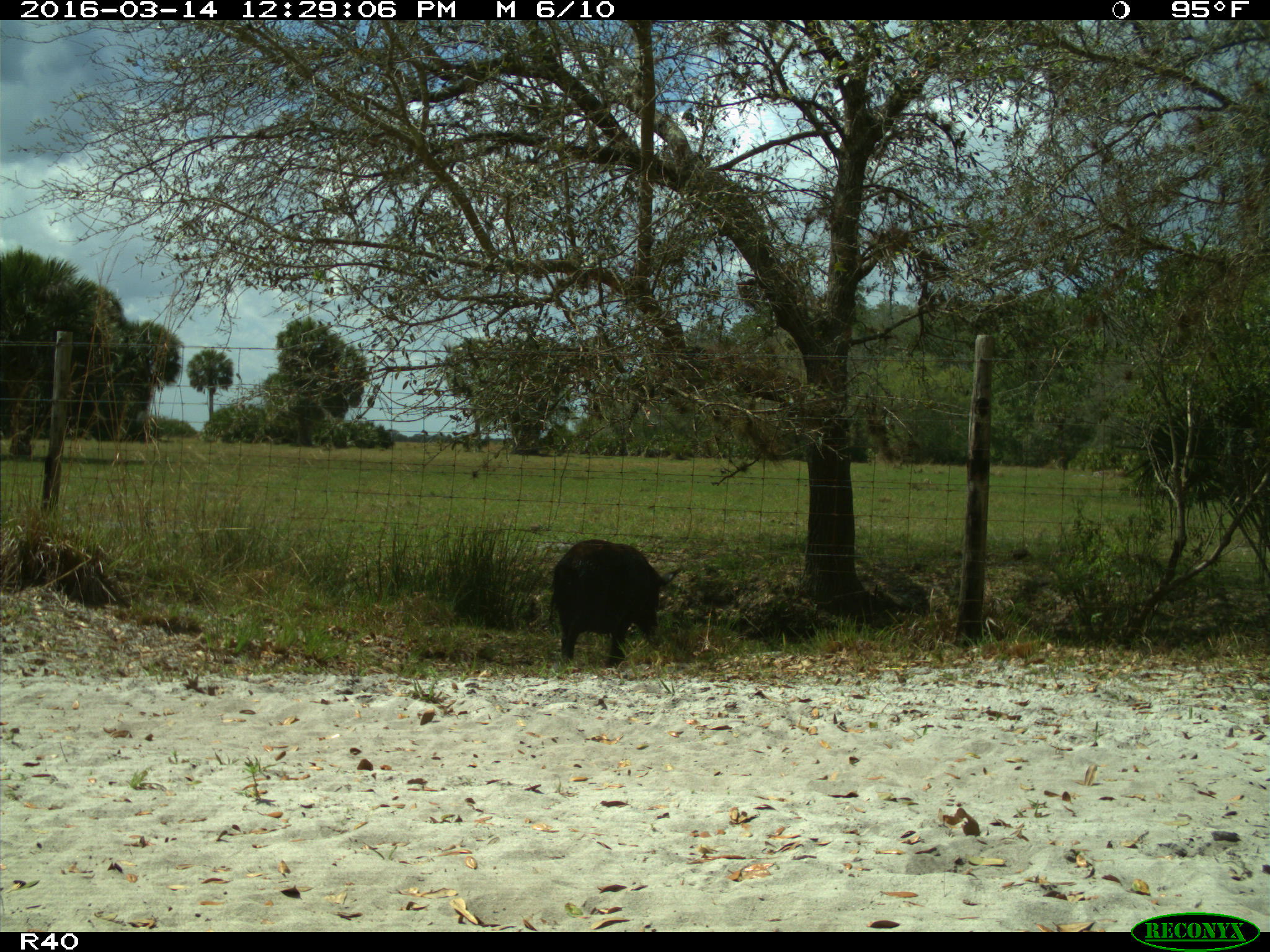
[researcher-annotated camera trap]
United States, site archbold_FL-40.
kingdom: Animalia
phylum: Chordata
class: Mammalia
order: Artiodactyla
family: Suidae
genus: Sus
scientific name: Sus scrofa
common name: wild boar